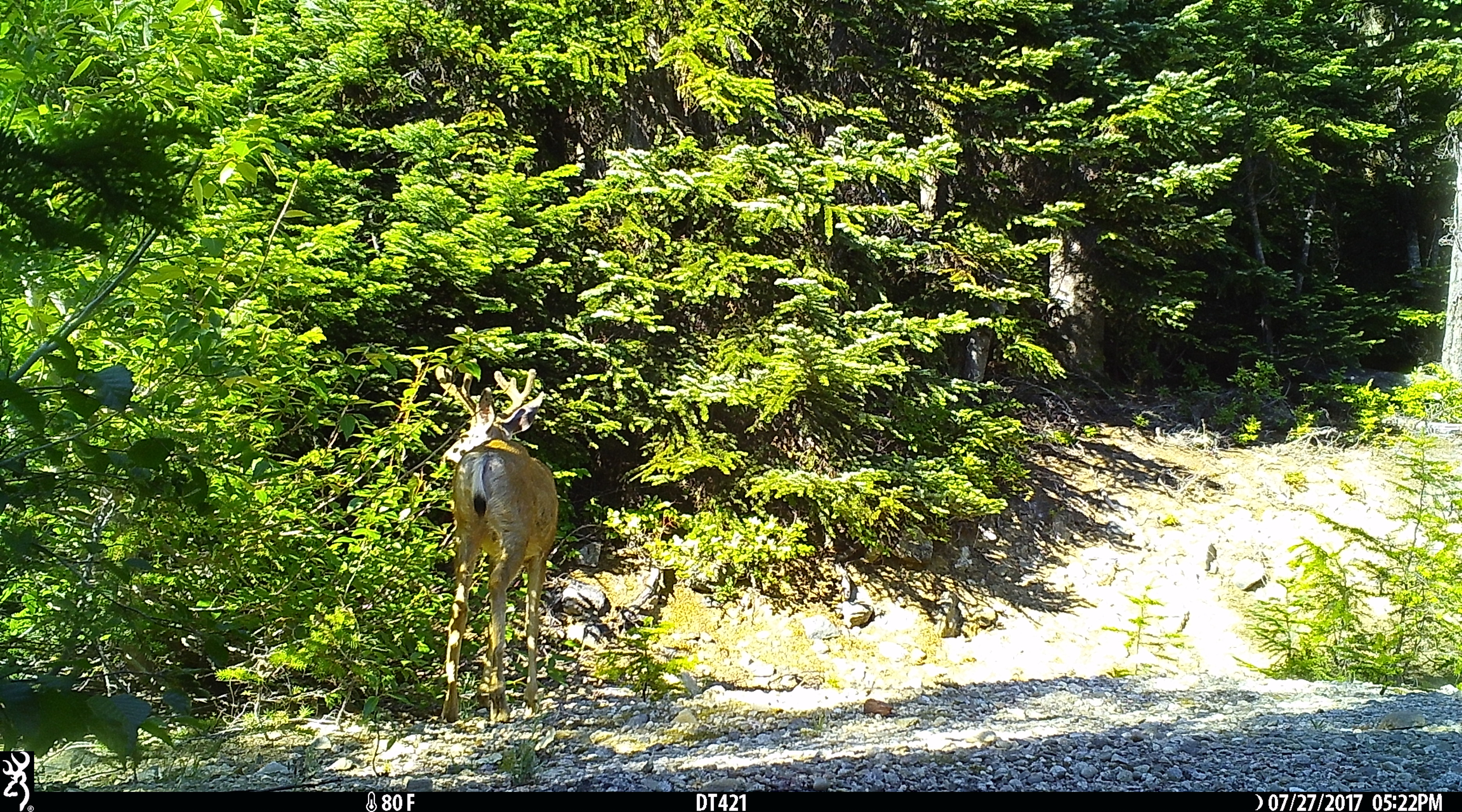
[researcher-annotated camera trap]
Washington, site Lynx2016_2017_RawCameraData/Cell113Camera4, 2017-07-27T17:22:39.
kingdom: Animalia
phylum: Chordata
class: Mammalia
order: Artiodactyla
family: Cervidae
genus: Odocoileus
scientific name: Odocoileus hemionus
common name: mule deer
Odocoileus hemionus (mule deer). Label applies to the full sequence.